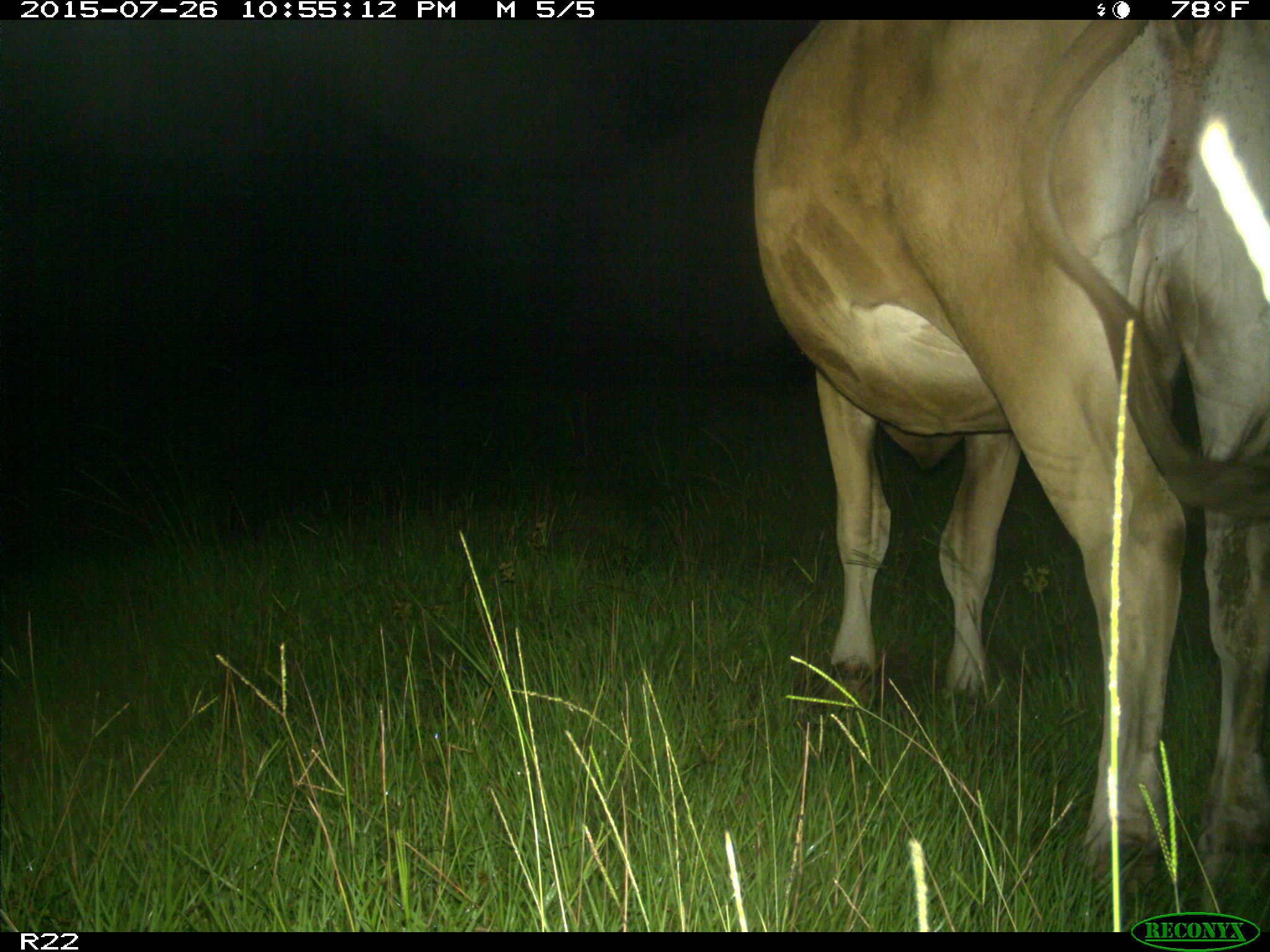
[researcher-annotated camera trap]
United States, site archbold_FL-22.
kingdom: Animalia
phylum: Chordata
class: Mammalia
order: Artiodactyla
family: Bovidae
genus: Bos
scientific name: Bos taurus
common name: domestic cow